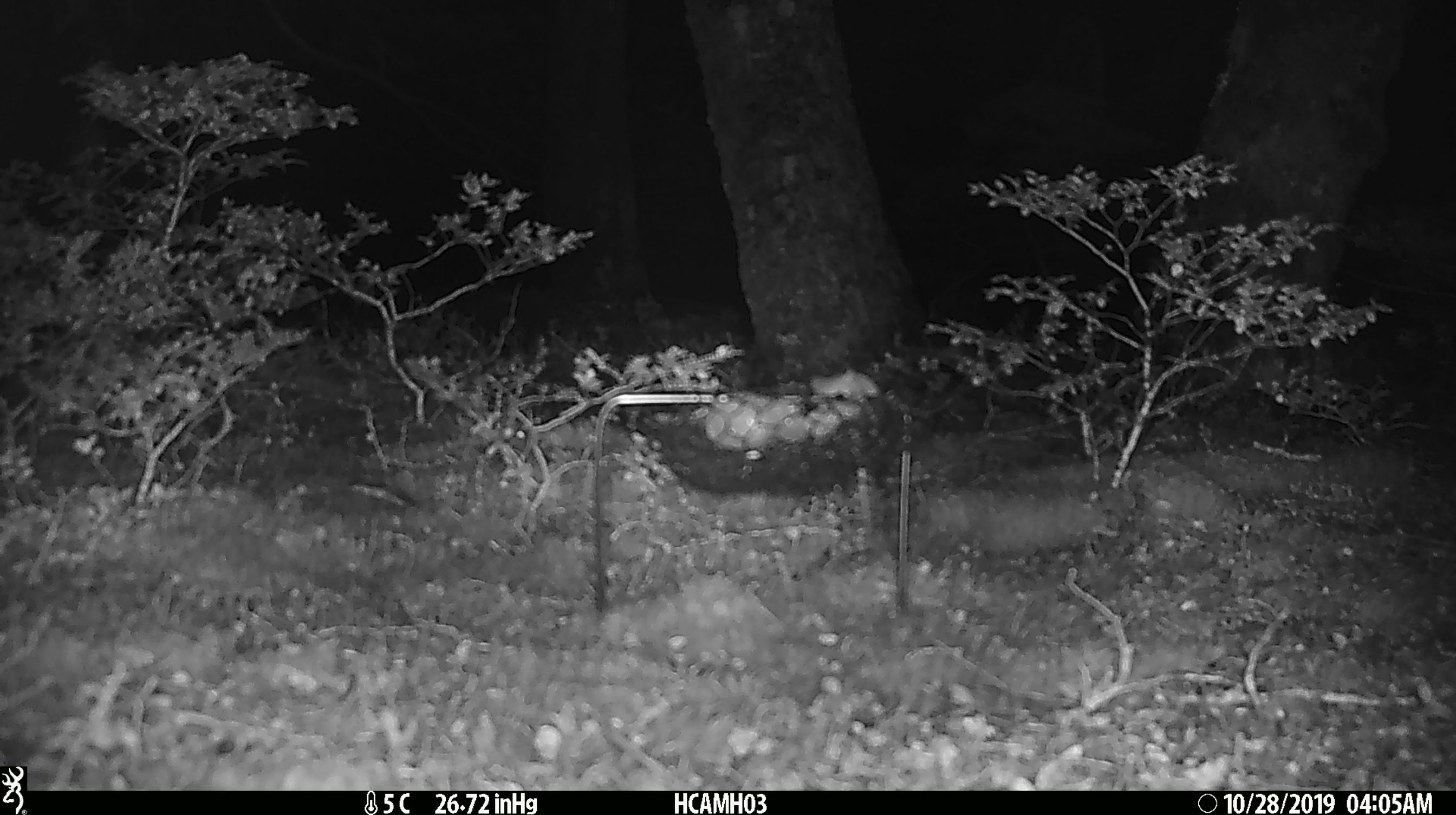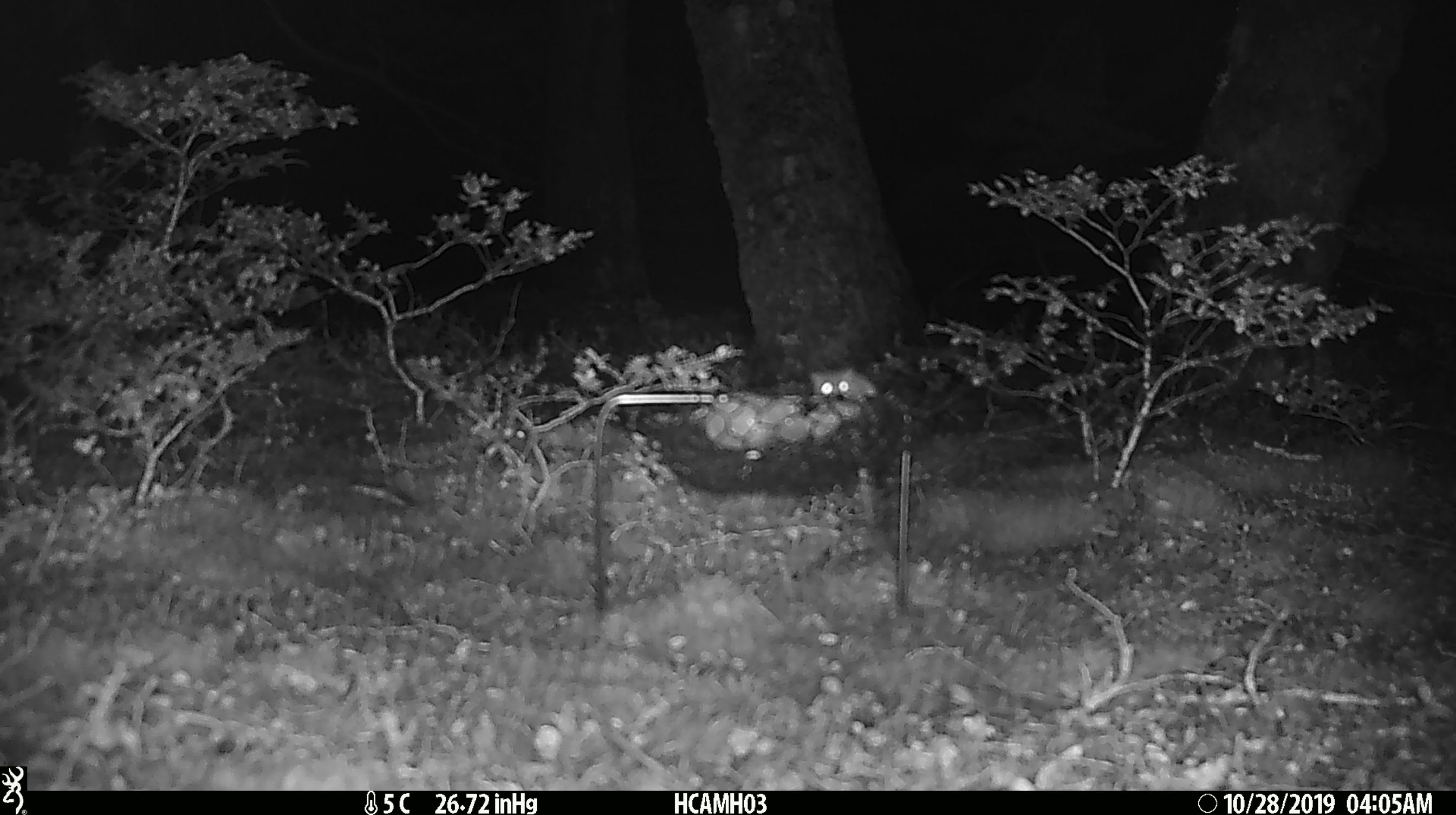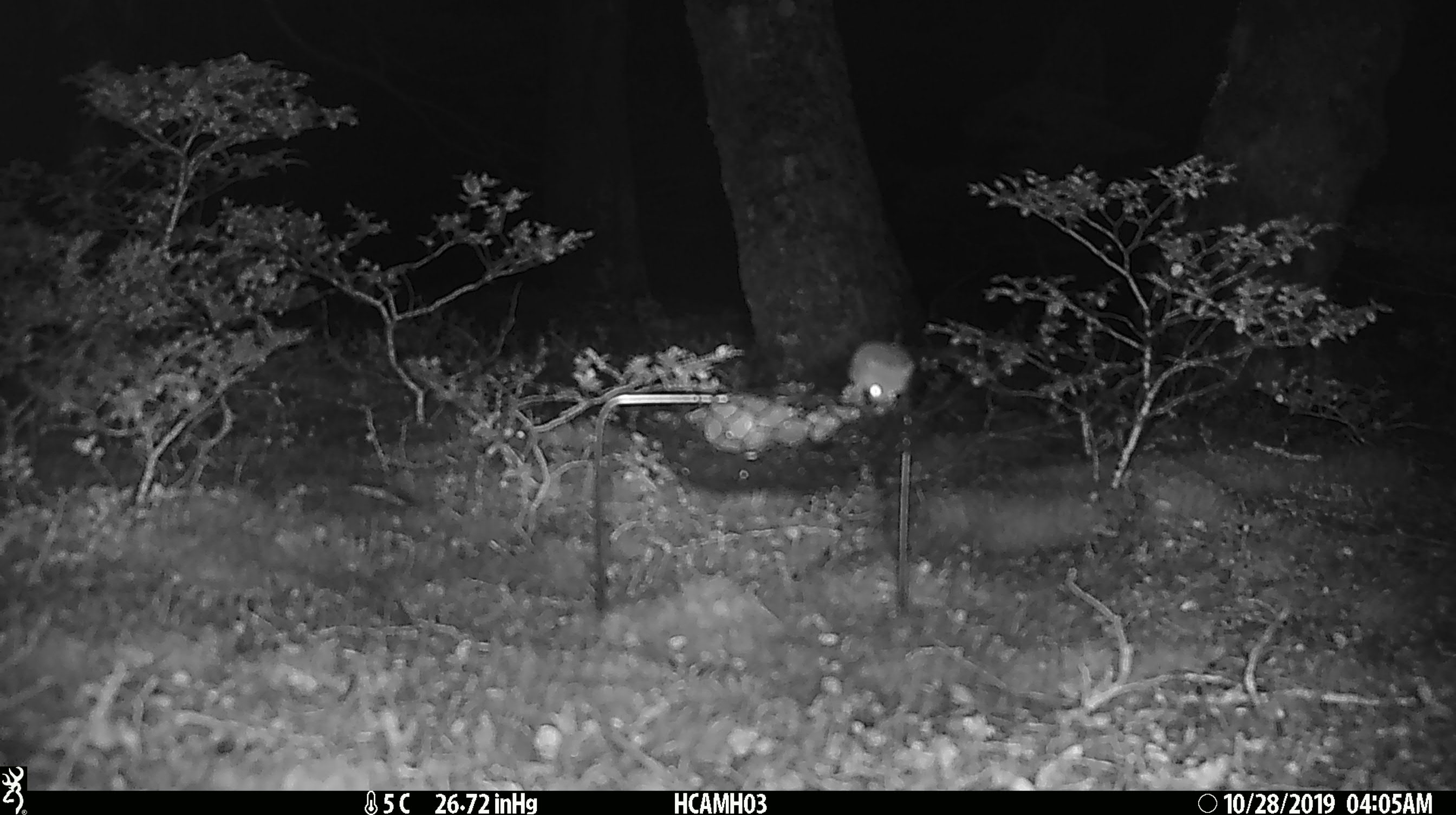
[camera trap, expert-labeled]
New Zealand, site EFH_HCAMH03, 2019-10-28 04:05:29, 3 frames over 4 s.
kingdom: Animalia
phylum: Chordata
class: Mammalia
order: Rodentia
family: Muridae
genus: Mus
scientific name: Mus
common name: mouse